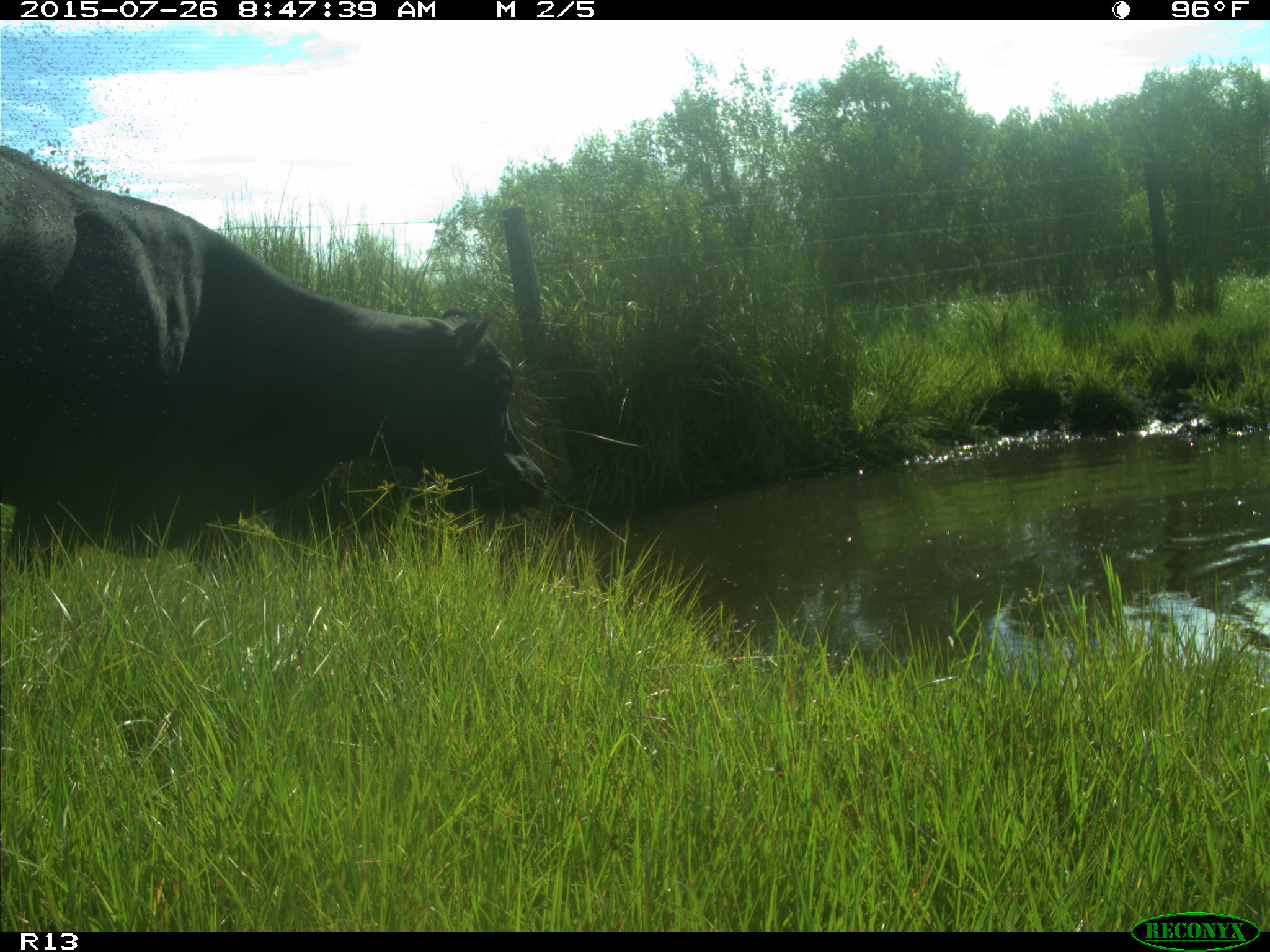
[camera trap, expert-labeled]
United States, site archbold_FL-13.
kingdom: Animalia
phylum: Chordata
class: Mammalia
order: Artiodactyla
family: Bovidae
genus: Bos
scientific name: Bos taurus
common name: domestic cow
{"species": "Bos taurus (domestic cow)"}